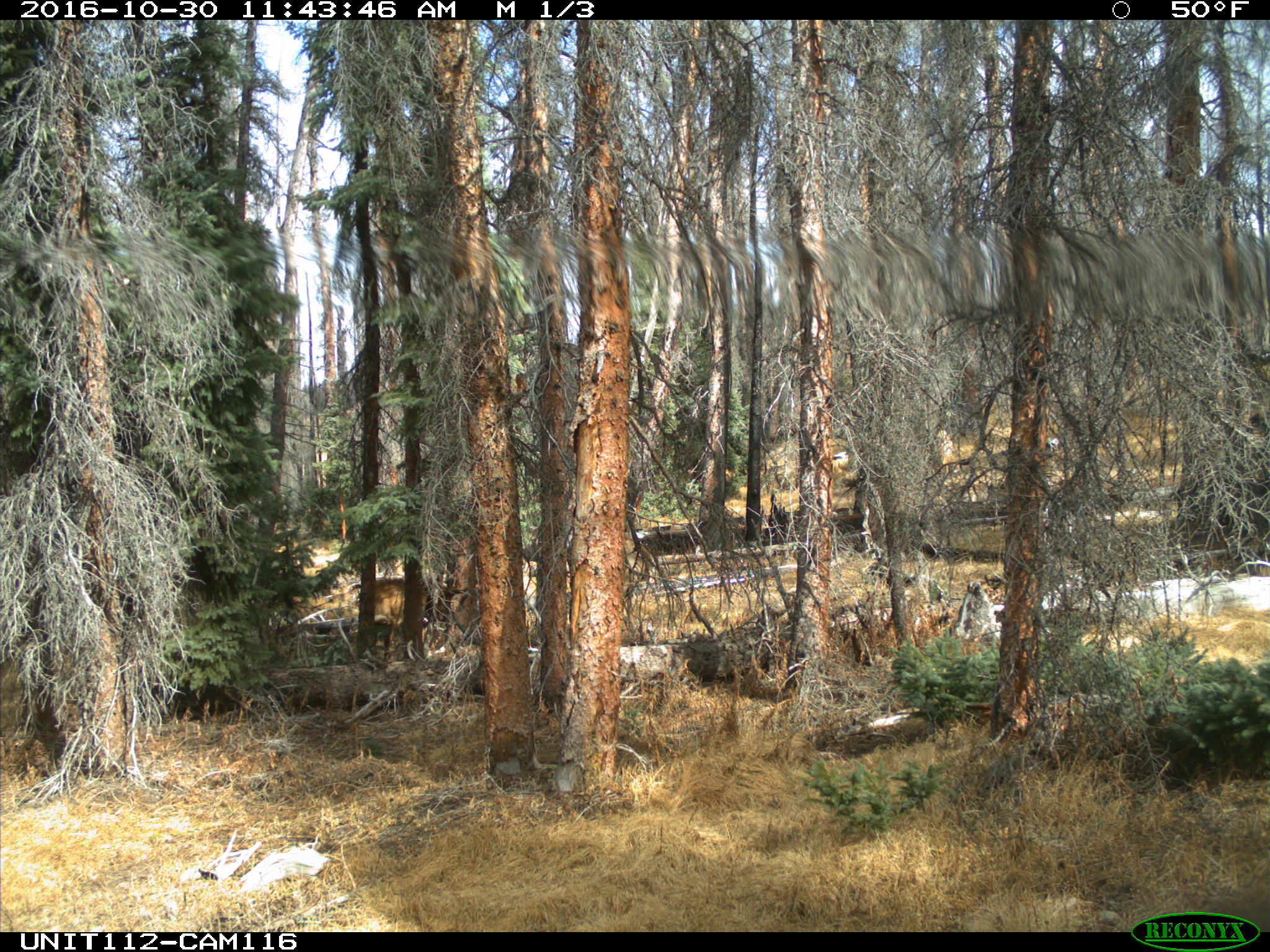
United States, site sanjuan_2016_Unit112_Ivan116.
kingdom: Animalia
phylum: Chordata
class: Mammalia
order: Artiodactyla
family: Cervidae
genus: Cervus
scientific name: Cervus elaphus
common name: red deer